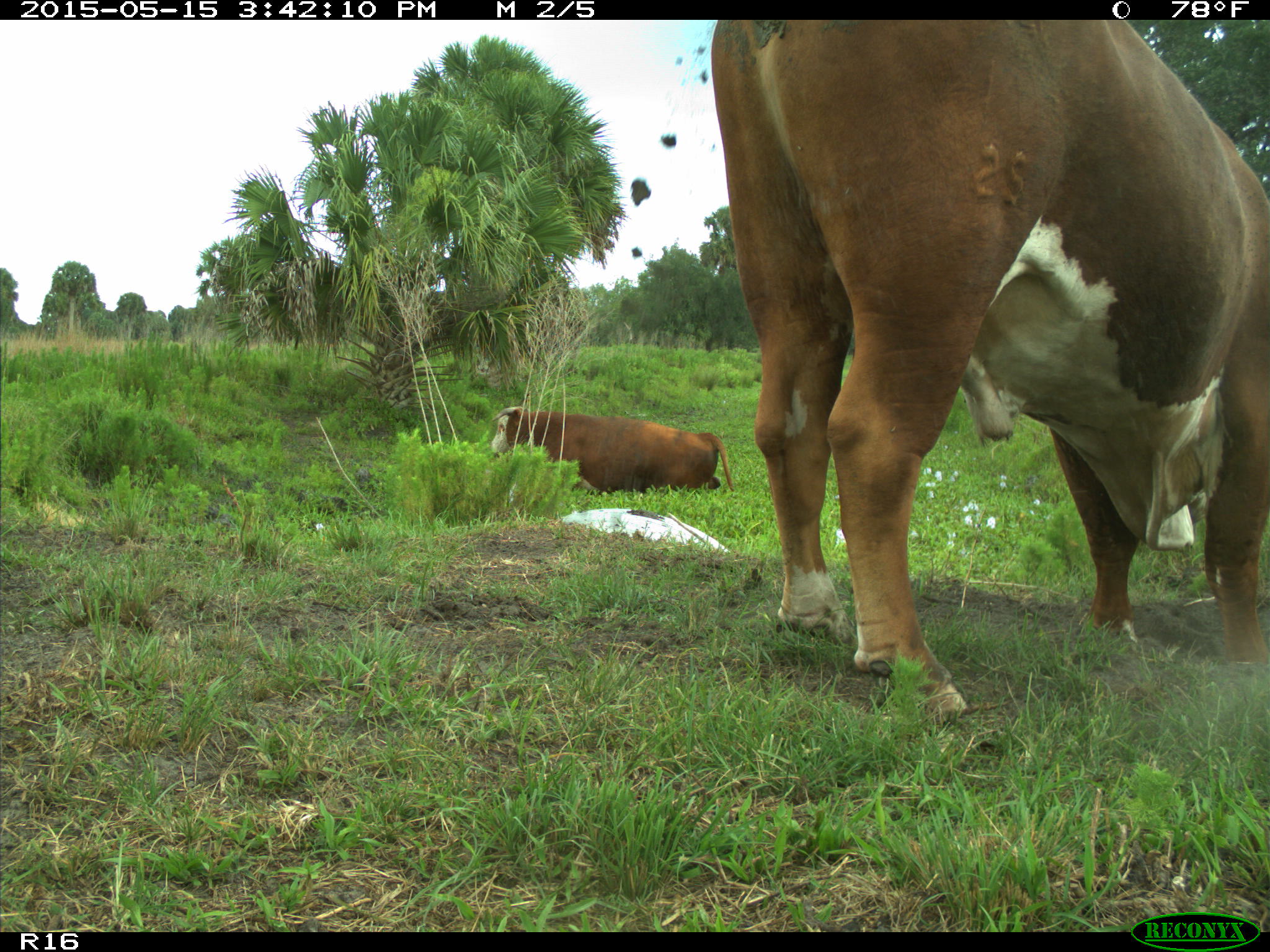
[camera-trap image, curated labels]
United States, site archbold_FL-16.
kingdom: Animalia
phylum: Chordata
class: Mammalia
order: Artiodactyla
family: Bovidae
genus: Bos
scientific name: Bos taurus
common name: domestic cow